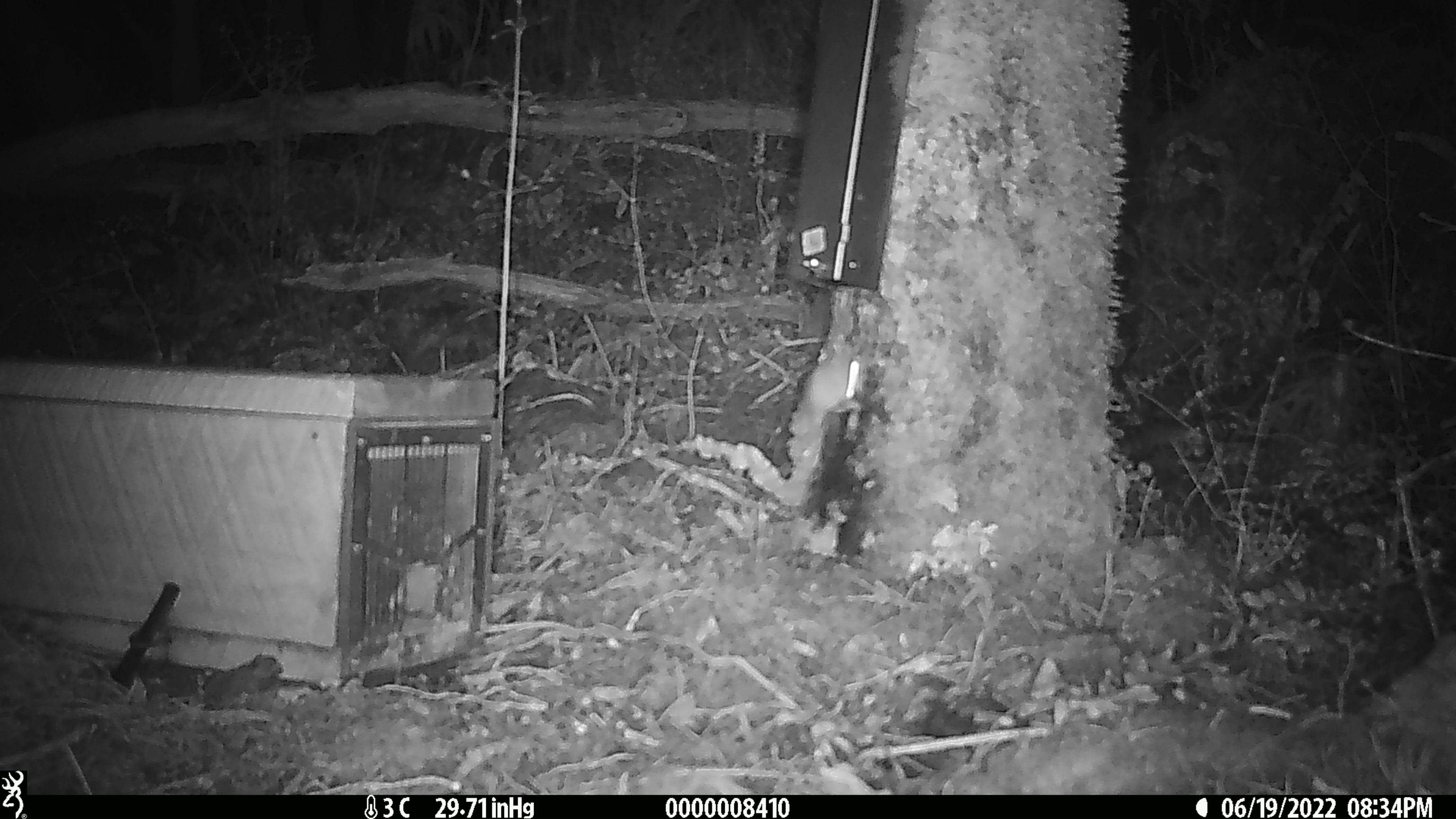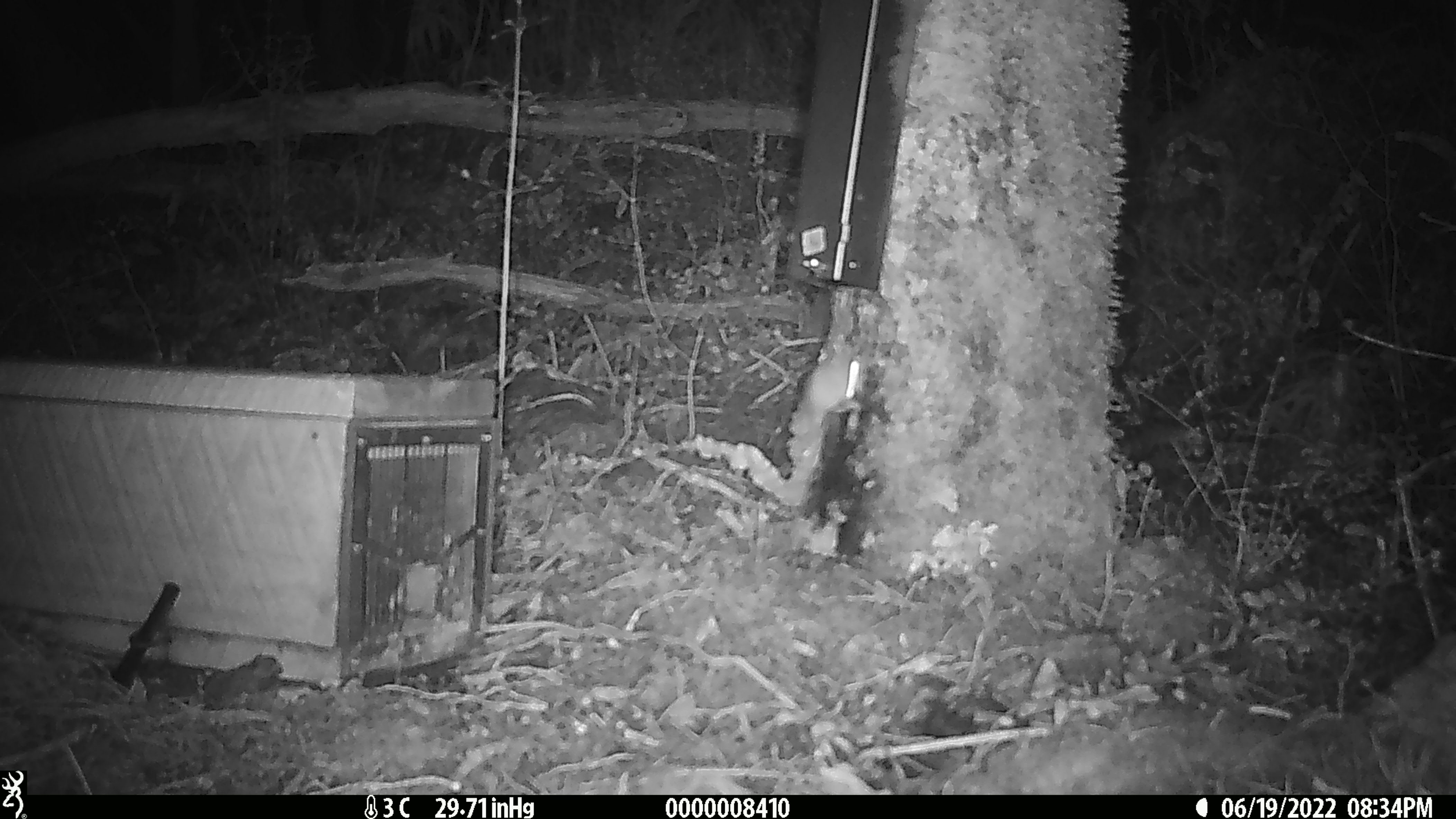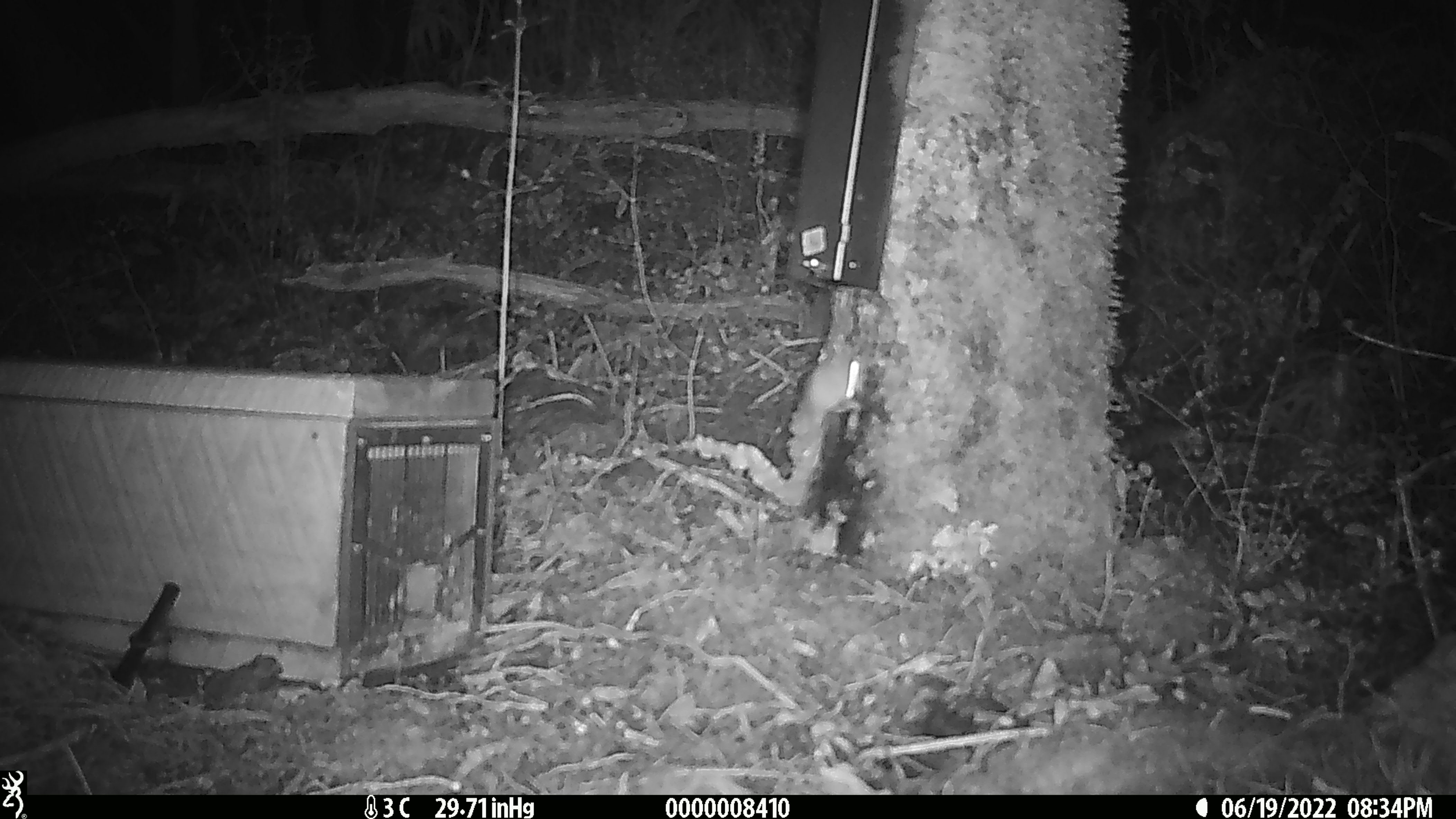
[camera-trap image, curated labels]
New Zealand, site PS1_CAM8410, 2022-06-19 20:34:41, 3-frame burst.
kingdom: Animalia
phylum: Chordata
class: Mammalia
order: Rodentia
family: Muridae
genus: Mus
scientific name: Mus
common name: mouse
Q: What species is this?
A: Mouse (Mus).